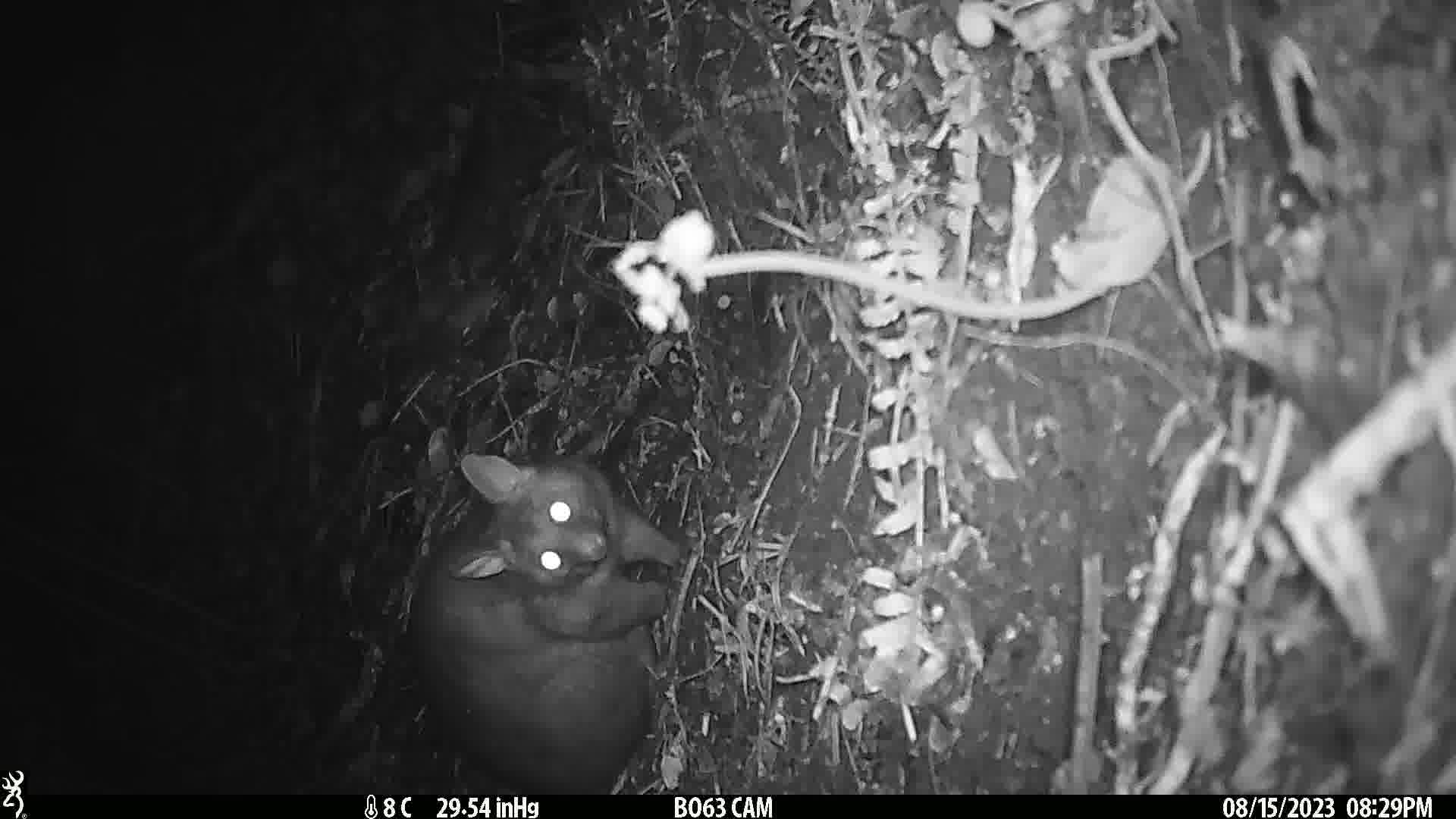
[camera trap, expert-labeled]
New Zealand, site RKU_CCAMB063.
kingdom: Animalia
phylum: Chordata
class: Mammalia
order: Diprotodontia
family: Phalangeridae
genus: Trichosurus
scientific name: Trichosurus vulpecula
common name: common brushtail possum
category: possum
Possum (common brushtail possum) (Trichosurus vulpecula).